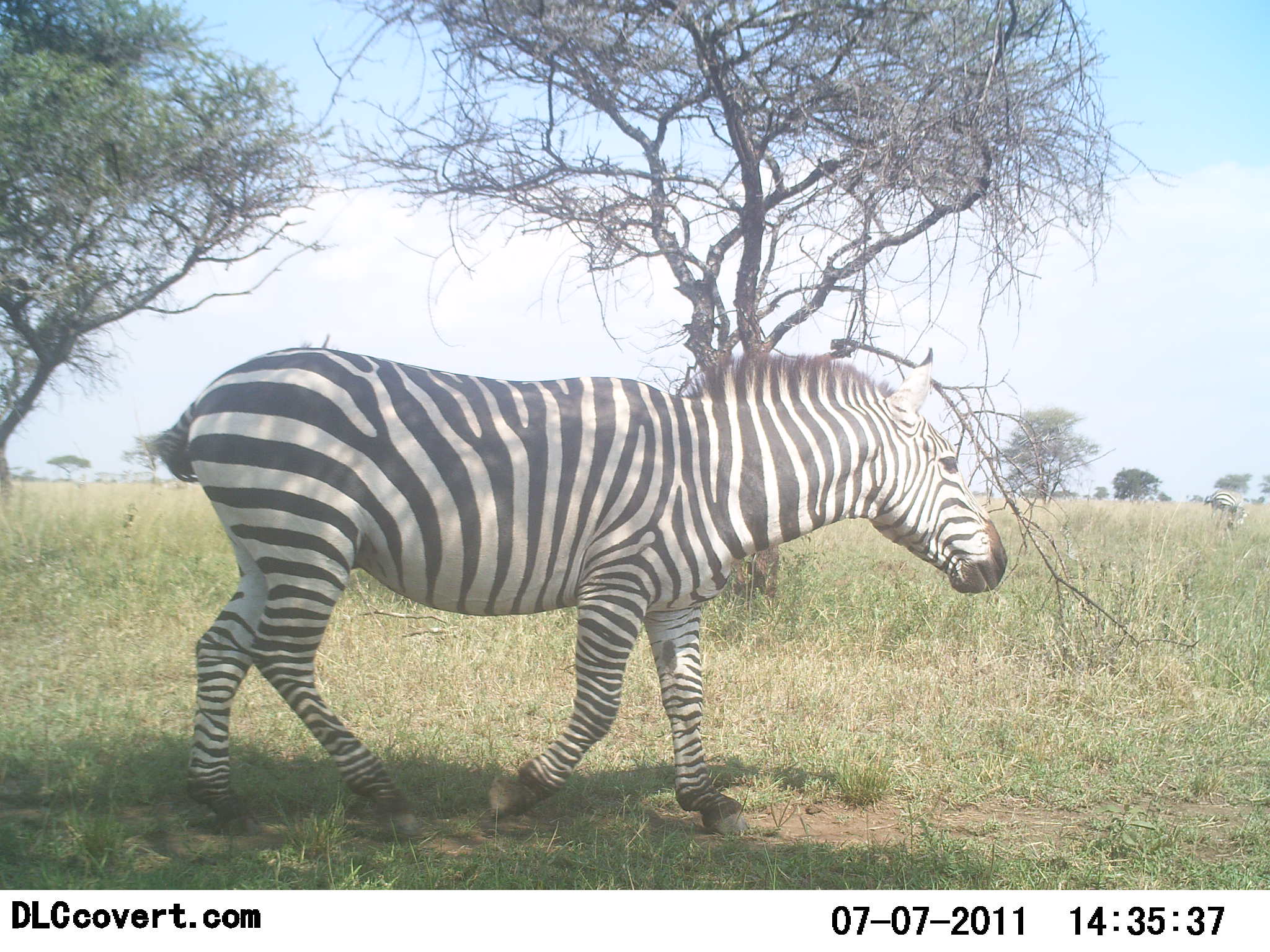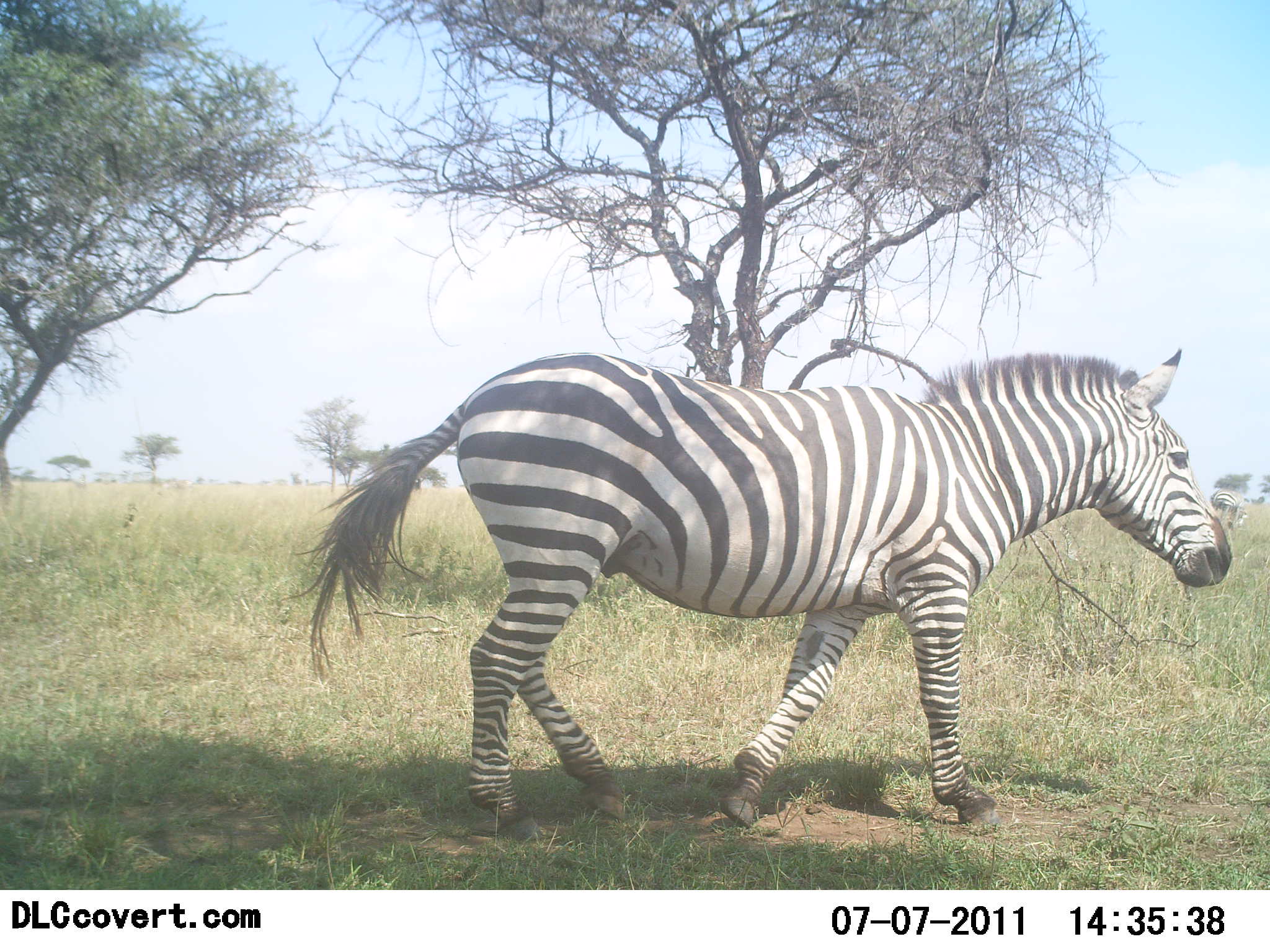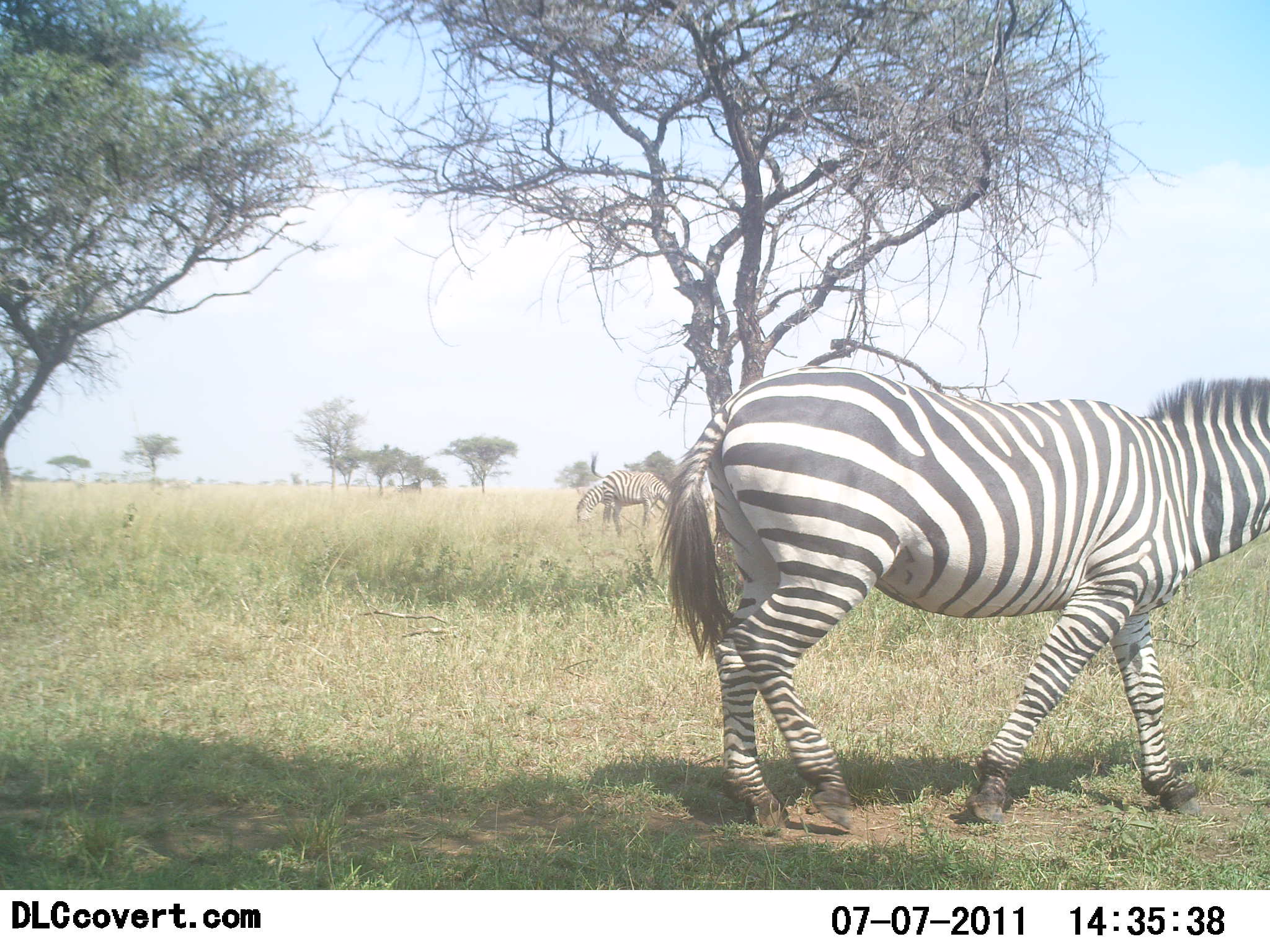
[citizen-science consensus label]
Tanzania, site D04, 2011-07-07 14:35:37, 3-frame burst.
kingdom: Animalia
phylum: Chordata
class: Mammalia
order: Perissodactyla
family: Equidae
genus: Equus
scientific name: Equus quagga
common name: plains zebra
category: zebra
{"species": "zebra (plains zebra) (Equus quagga)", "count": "1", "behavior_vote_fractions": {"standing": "10%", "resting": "0%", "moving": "100%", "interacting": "0%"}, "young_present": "0%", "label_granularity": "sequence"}